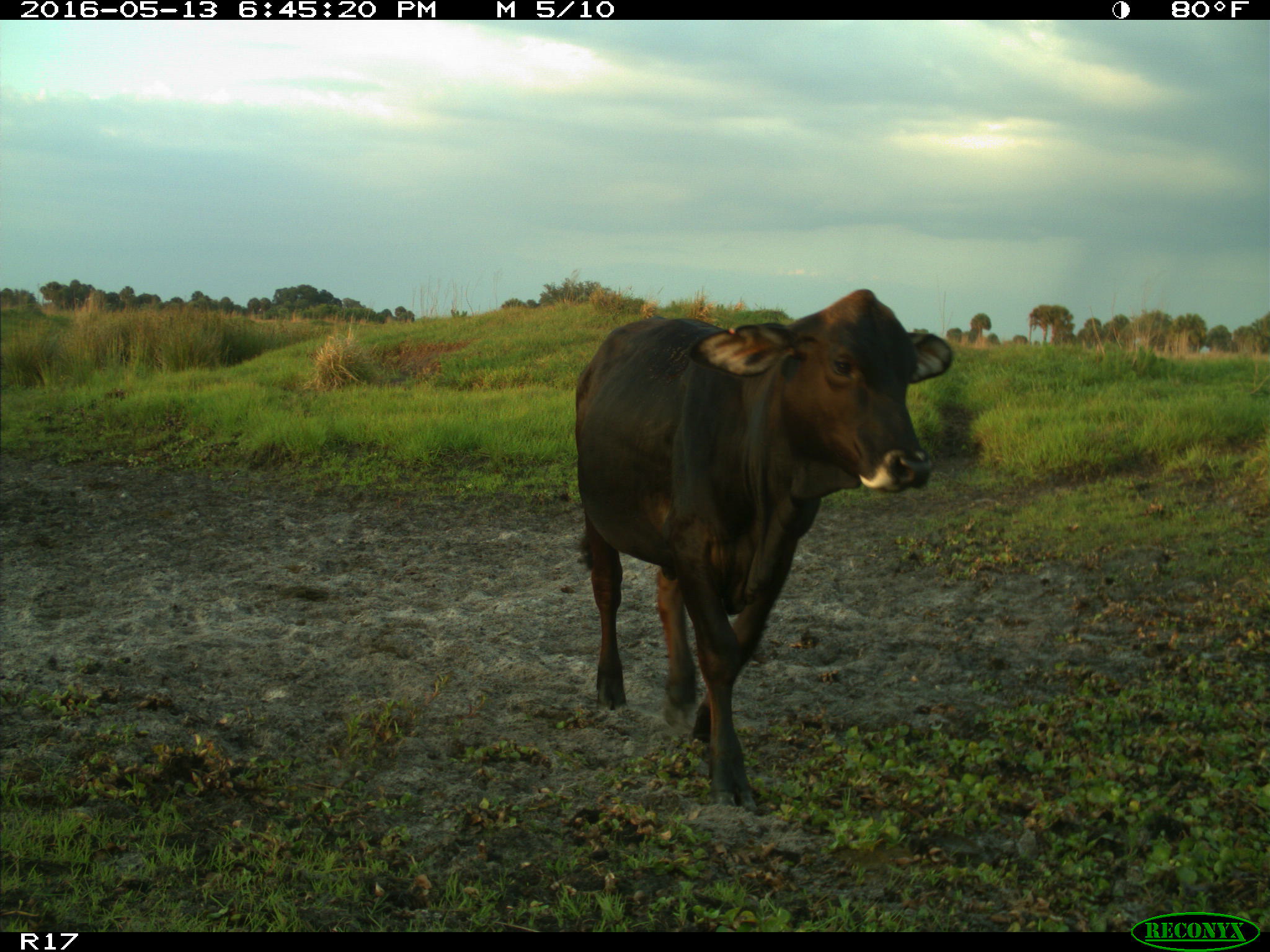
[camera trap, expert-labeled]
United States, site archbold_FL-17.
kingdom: Animalia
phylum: Chordata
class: Mammalia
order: Artiodactyla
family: Bovidae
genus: Bos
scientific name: Bos taurus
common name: domestic cow